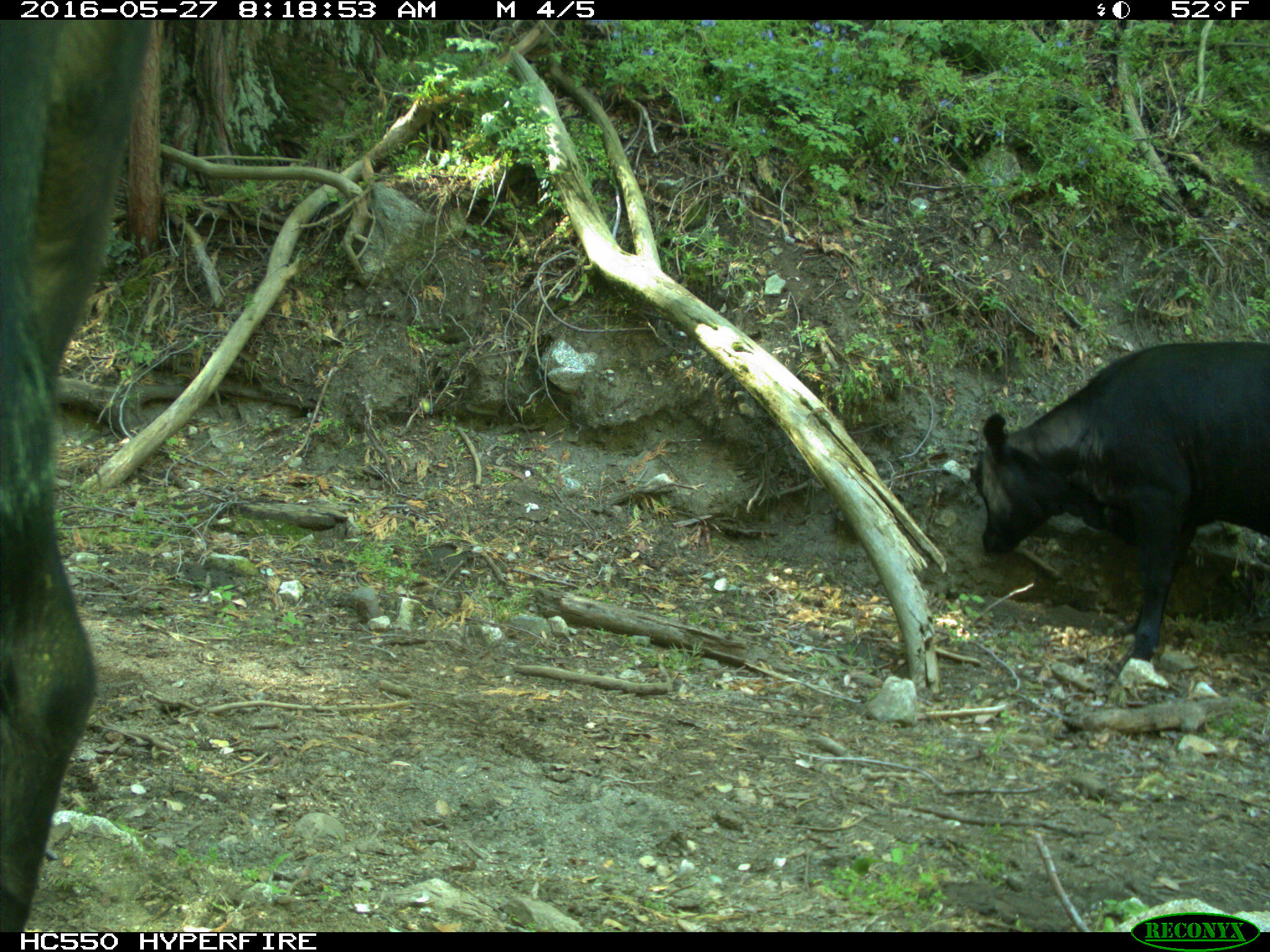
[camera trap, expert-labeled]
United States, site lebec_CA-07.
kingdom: Animalia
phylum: Chordata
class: Mammalia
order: Artiodactyla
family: Bovidae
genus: Bos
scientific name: Bos taurus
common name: domestic cow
Bos taurus (domestic cow).